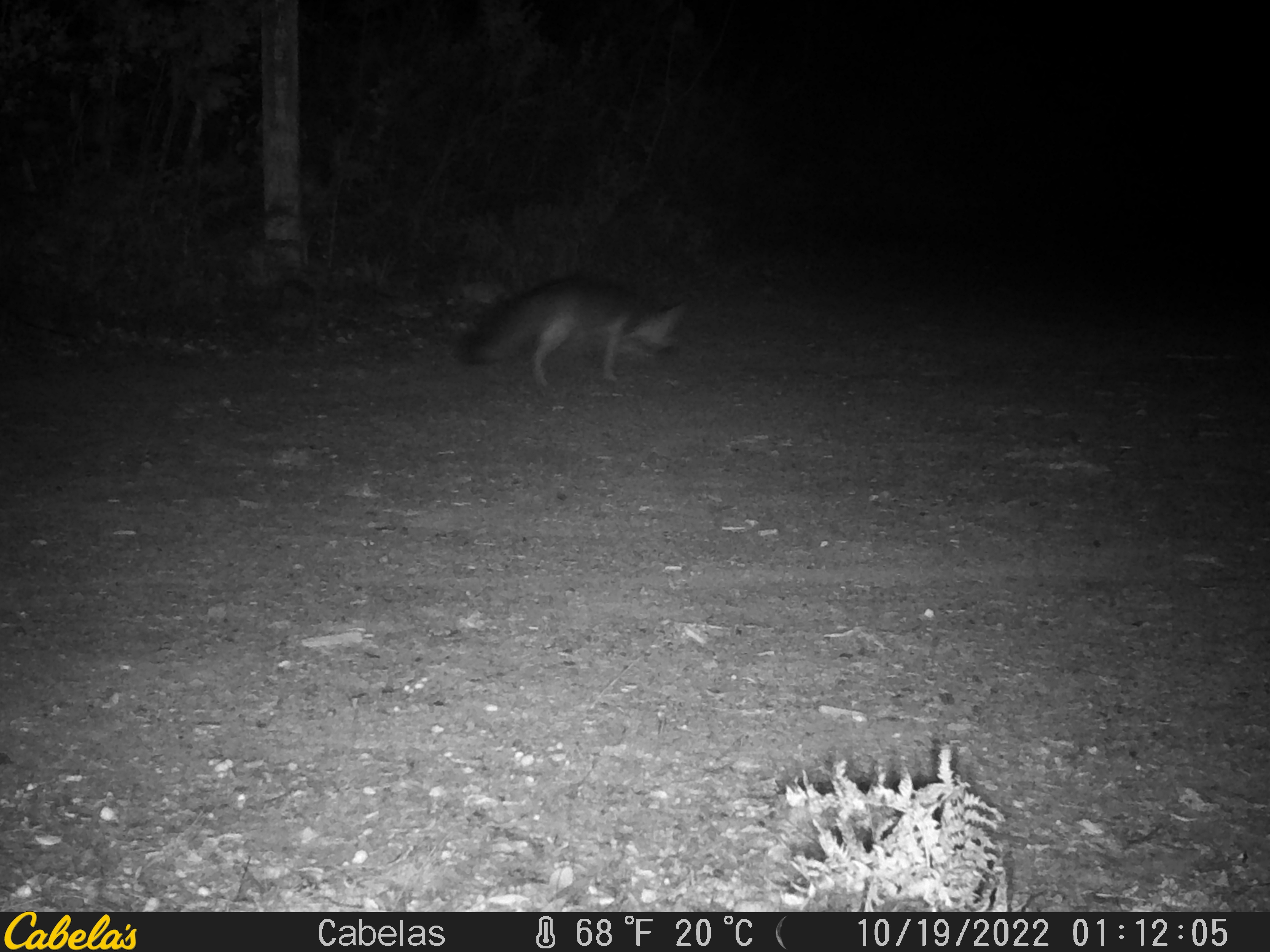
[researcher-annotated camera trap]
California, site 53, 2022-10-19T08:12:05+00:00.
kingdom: Animalia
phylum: Chordata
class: Mammalia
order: Carnivora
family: Canidae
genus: Urocyon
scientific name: Urocyon cinereoargenteus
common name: gray fox